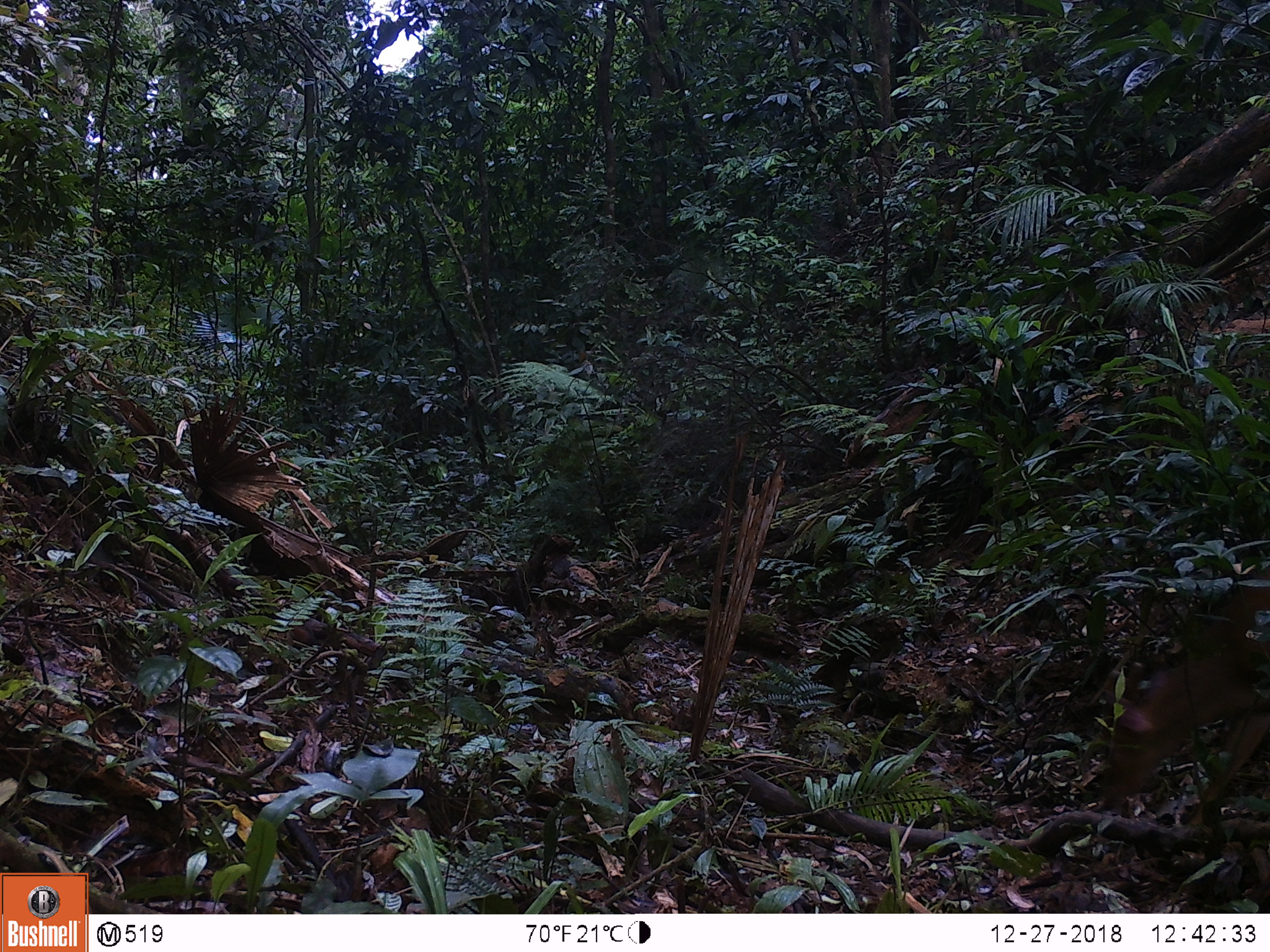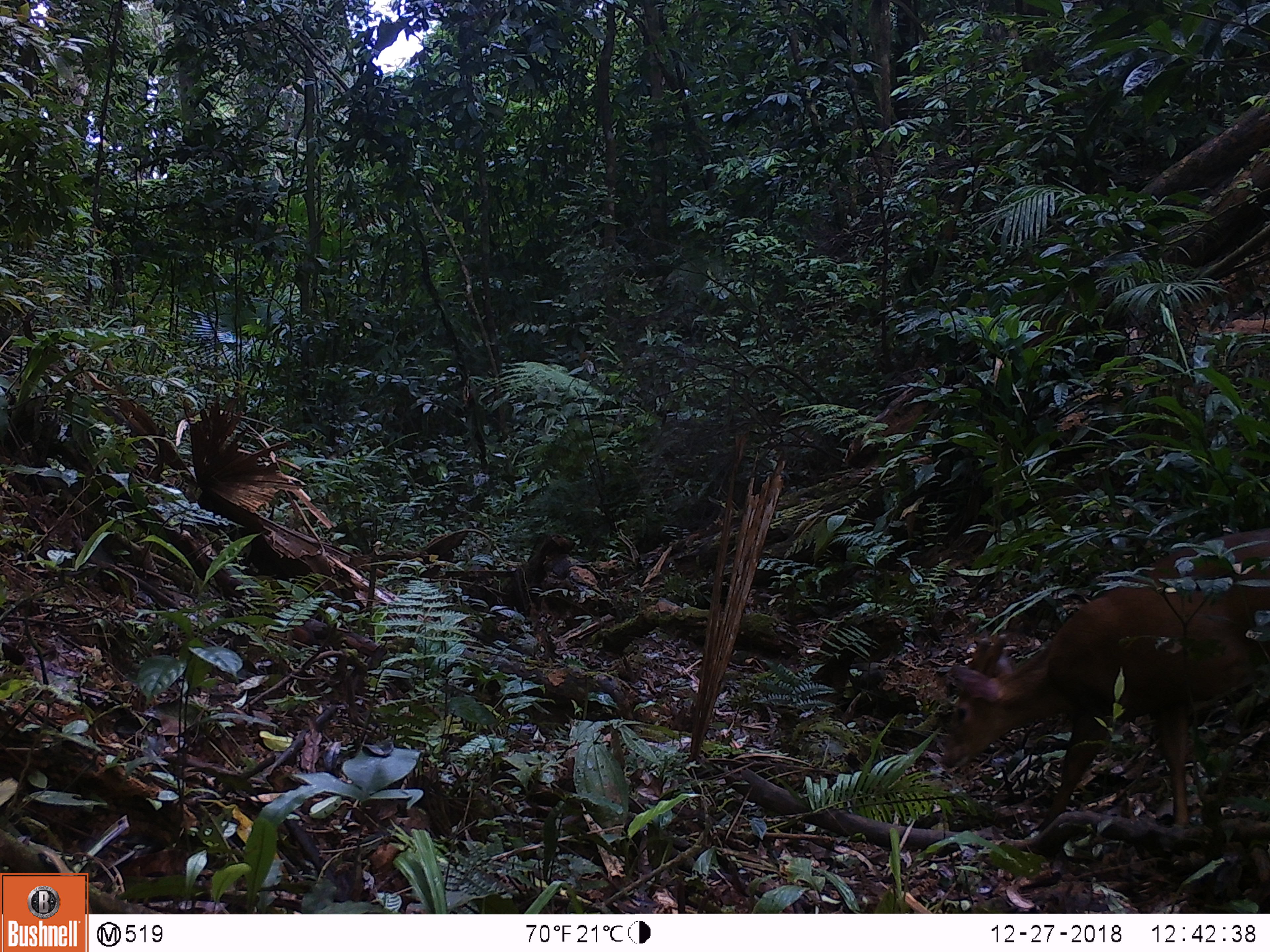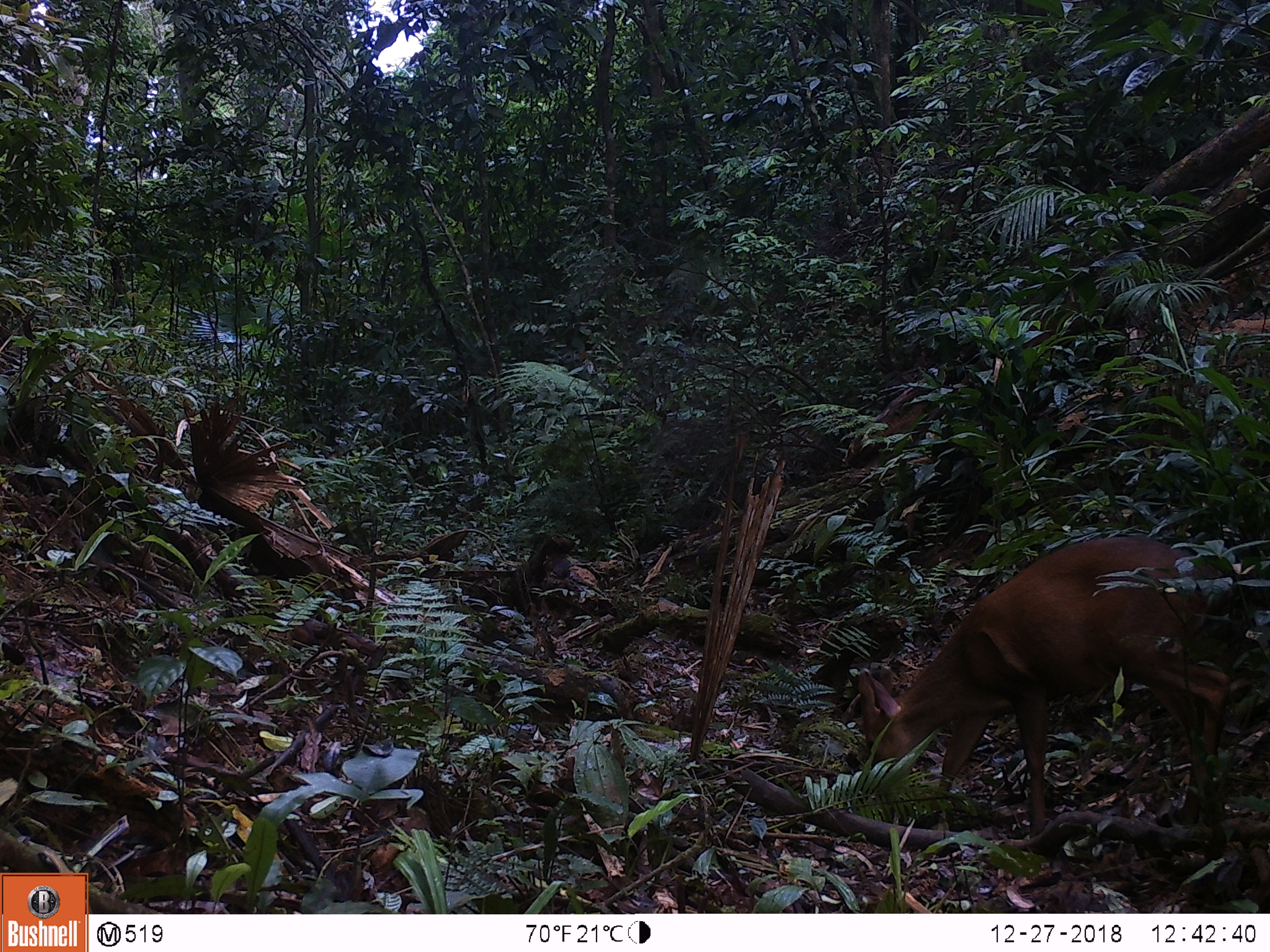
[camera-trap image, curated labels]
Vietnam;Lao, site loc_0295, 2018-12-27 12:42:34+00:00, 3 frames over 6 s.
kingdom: Animalia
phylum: Chordata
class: Mammalia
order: Artiodactyla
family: Cervidae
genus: Muntiacus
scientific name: Muntiacus vuquangensis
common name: large-antlered muntjac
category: large antlered muntjac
Large antlered muntjac (large-antlered muntjac) (Muntiacus vuquangensis). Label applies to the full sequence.